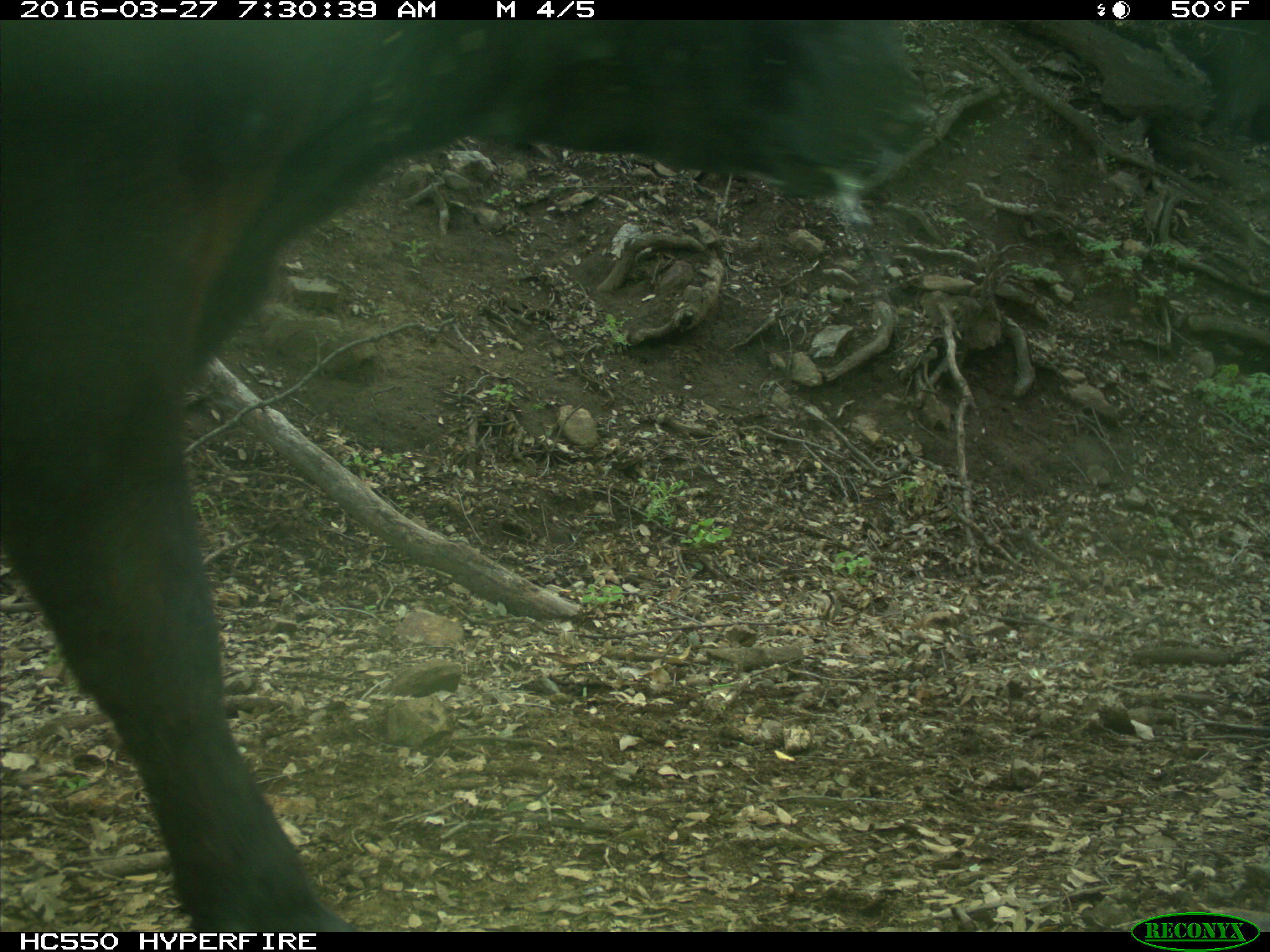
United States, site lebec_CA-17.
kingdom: Animalia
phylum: Chordata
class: Mammalia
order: Artiodactyla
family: Bovidae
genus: Bos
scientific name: Bos taurus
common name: domestic cow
Bos taurus (domestic cow).